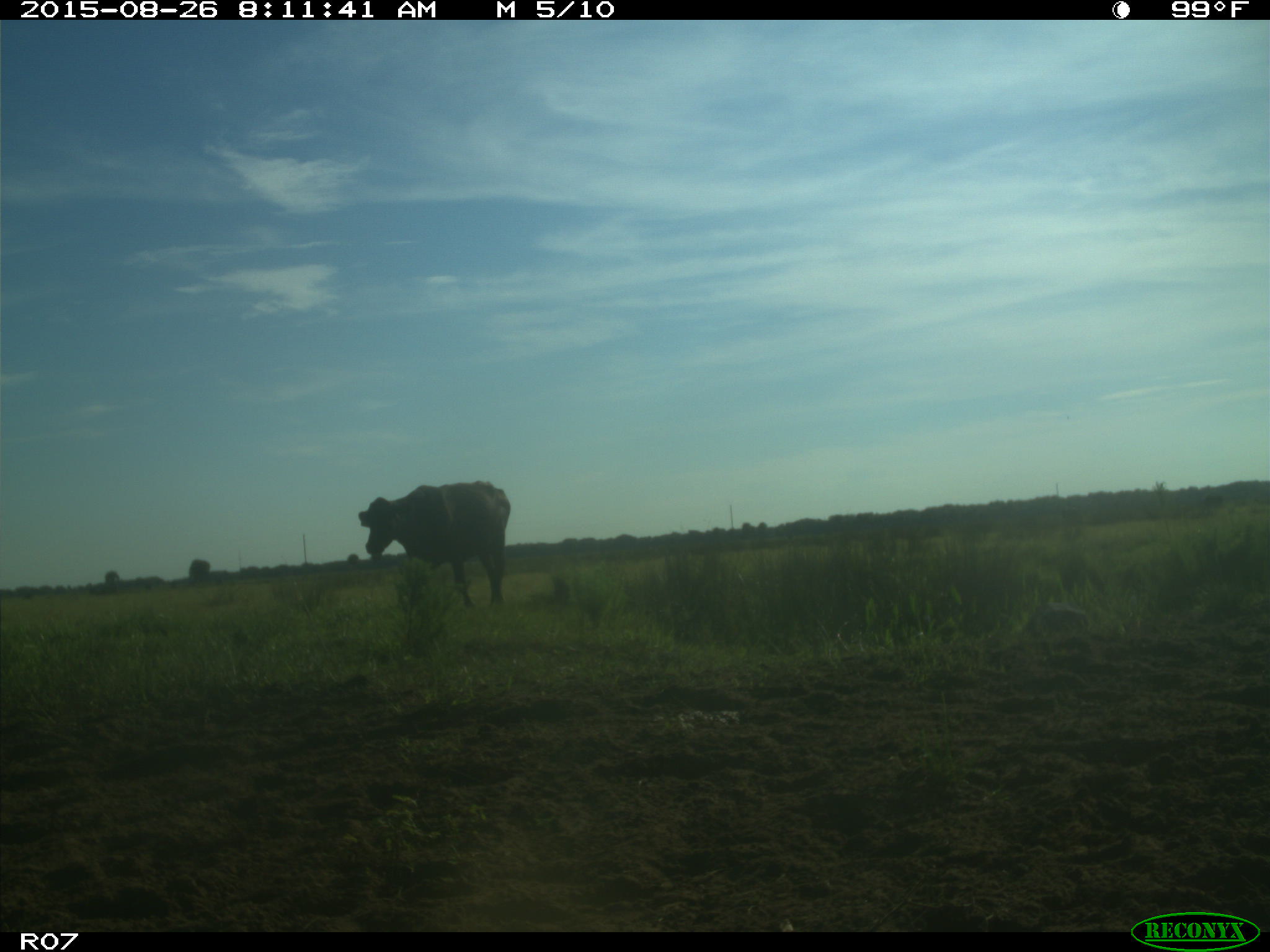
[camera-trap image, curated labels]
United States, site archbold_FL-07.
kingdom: Animalia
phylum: Chordata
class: Mammalia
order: Artiodactyla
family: Bovidae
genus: Bos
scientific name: Bos taurus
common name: domestic cow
Bos taurus (domestic cow).